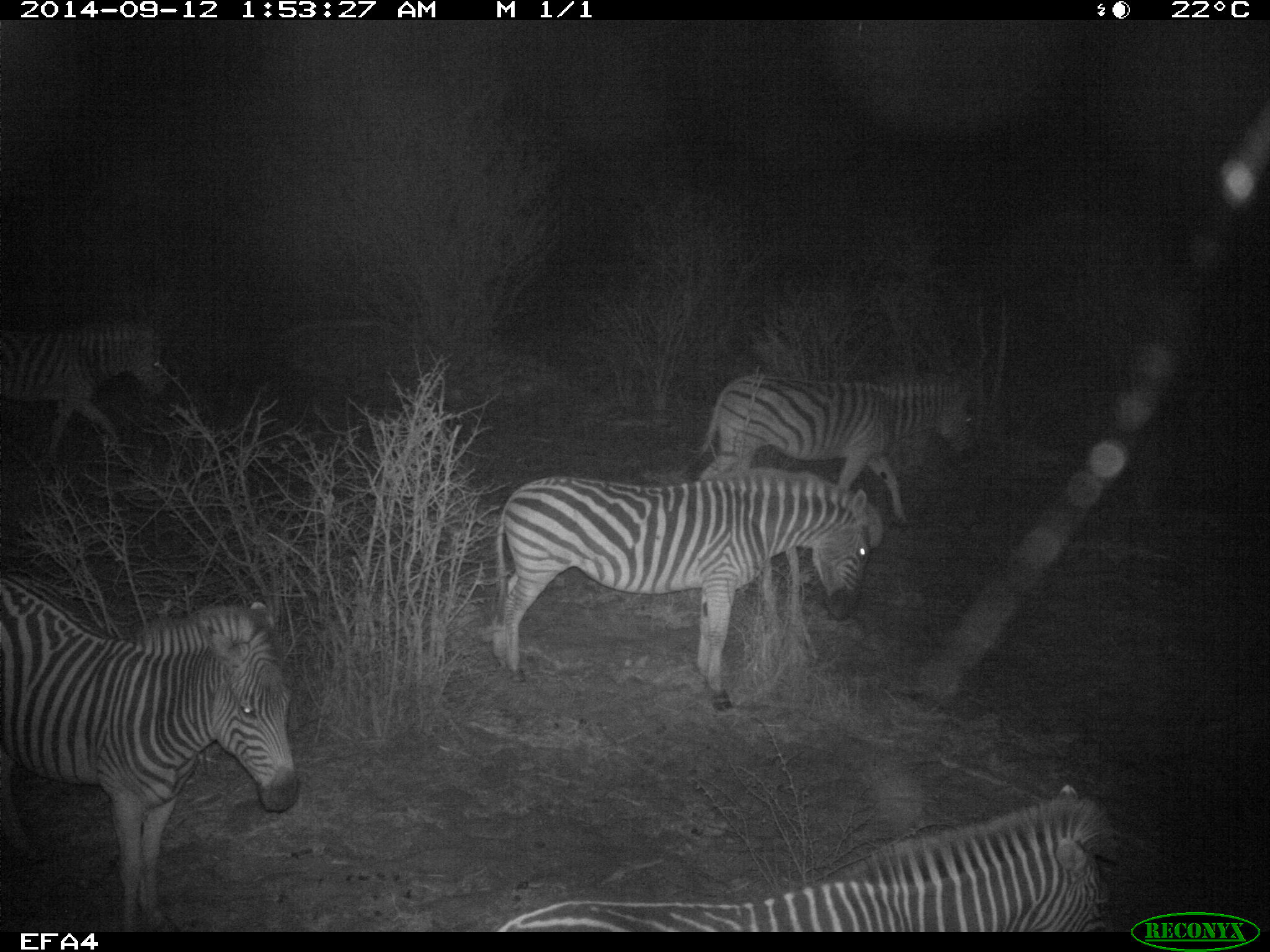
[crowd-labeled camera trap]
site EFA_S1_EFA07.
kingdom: Animalia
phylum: Chordata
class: Mammalia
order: Perissodactyla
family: Equidae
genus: Equus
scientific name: Equus quagga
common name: plains zebra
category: zebraplains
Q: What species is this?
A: Zebraplains (plains zebra) (Equus quagga).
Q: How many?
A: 5.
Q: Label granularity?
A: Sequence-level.